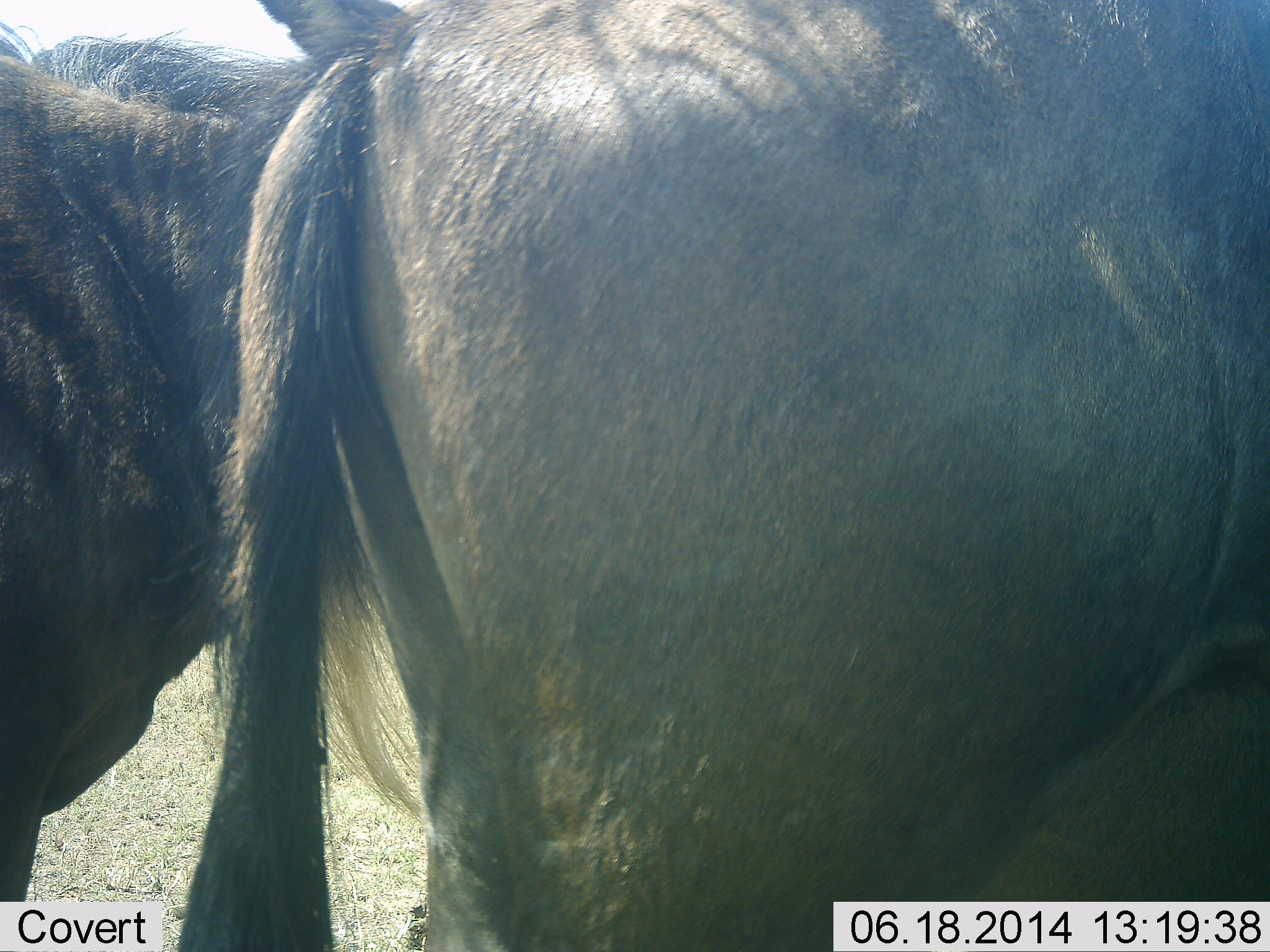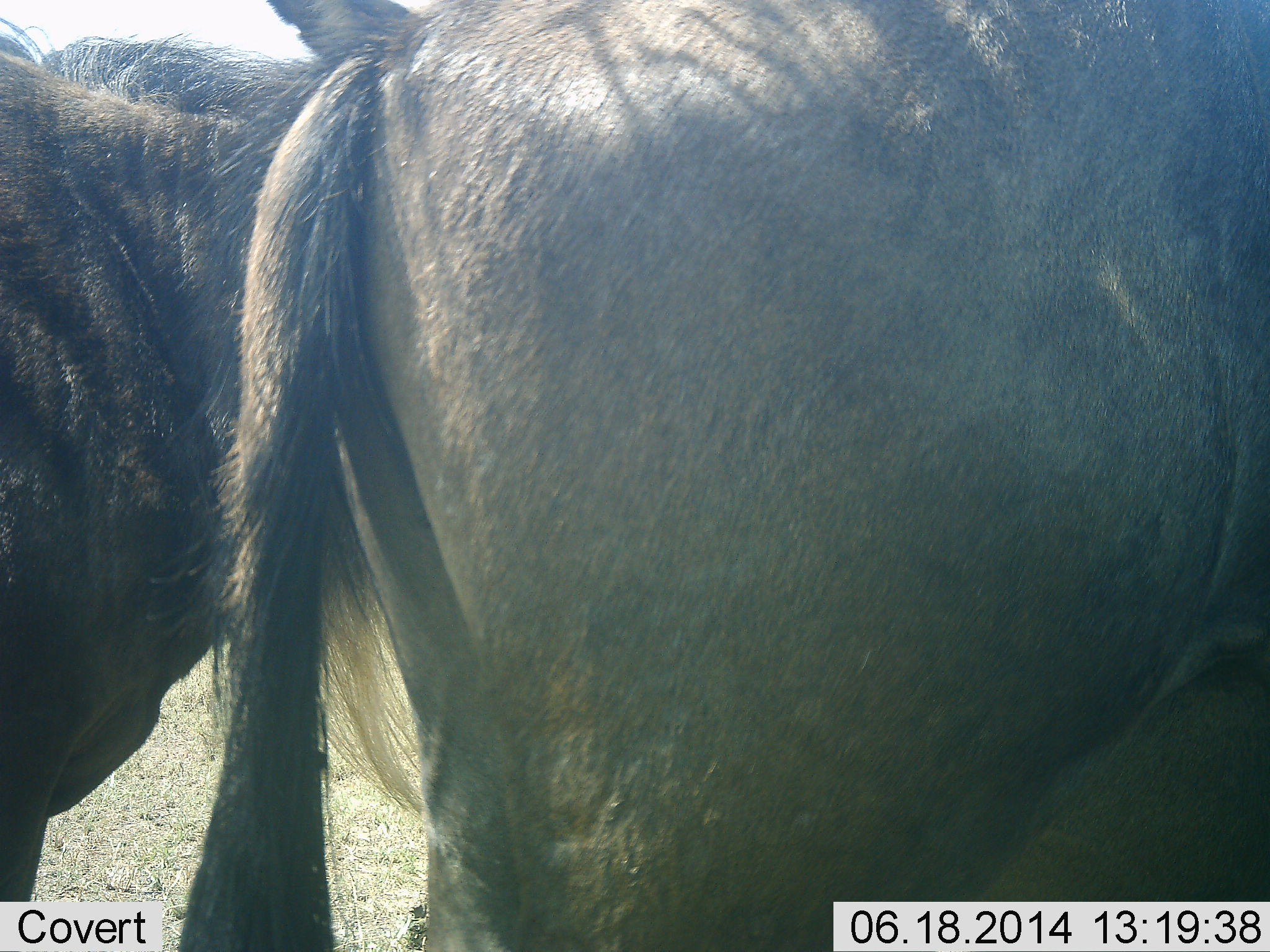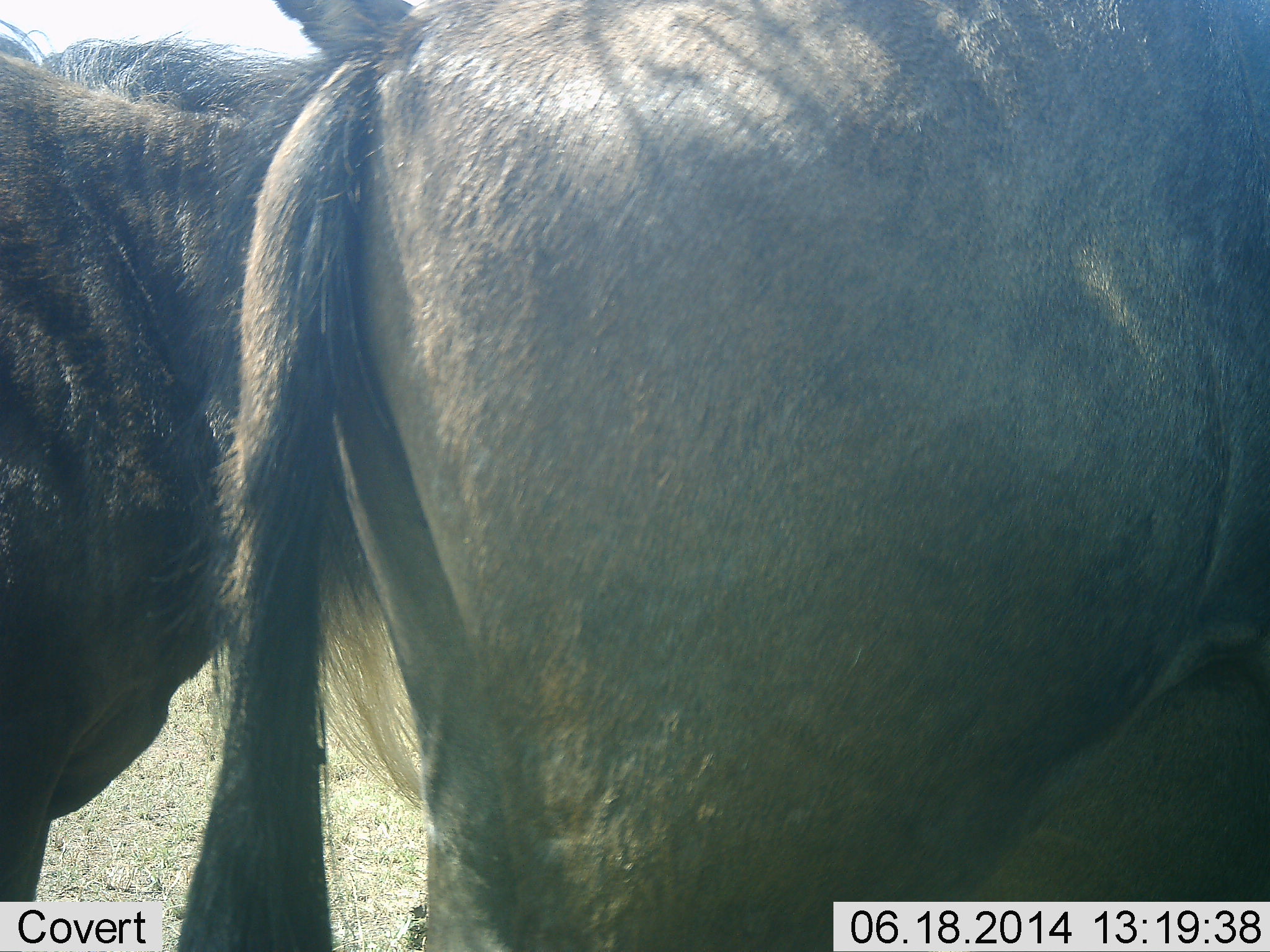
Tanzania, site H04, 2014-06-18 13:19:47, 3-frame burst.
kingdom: Animalia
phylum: Chordata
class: Mammalia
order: Artiodactyla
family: Bovidae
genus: Connochaetes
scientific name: Connochaetes taurinus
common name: blue wildebeest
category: wildebeest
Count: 2.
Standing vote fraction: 91%.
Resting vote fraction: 9%.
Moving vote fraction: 9%.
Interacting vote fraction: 0%.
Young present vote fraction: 0%.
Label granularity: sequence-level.